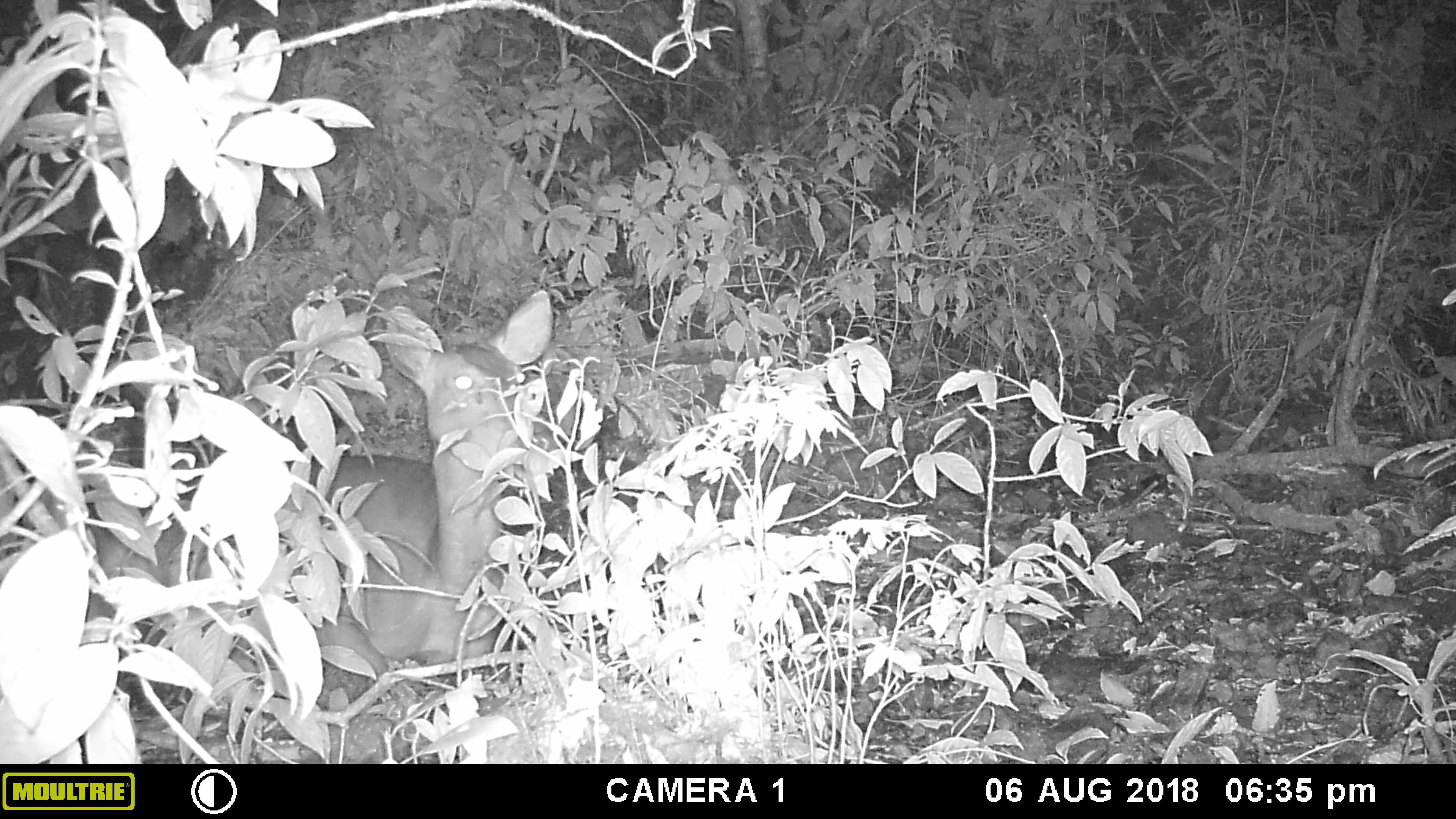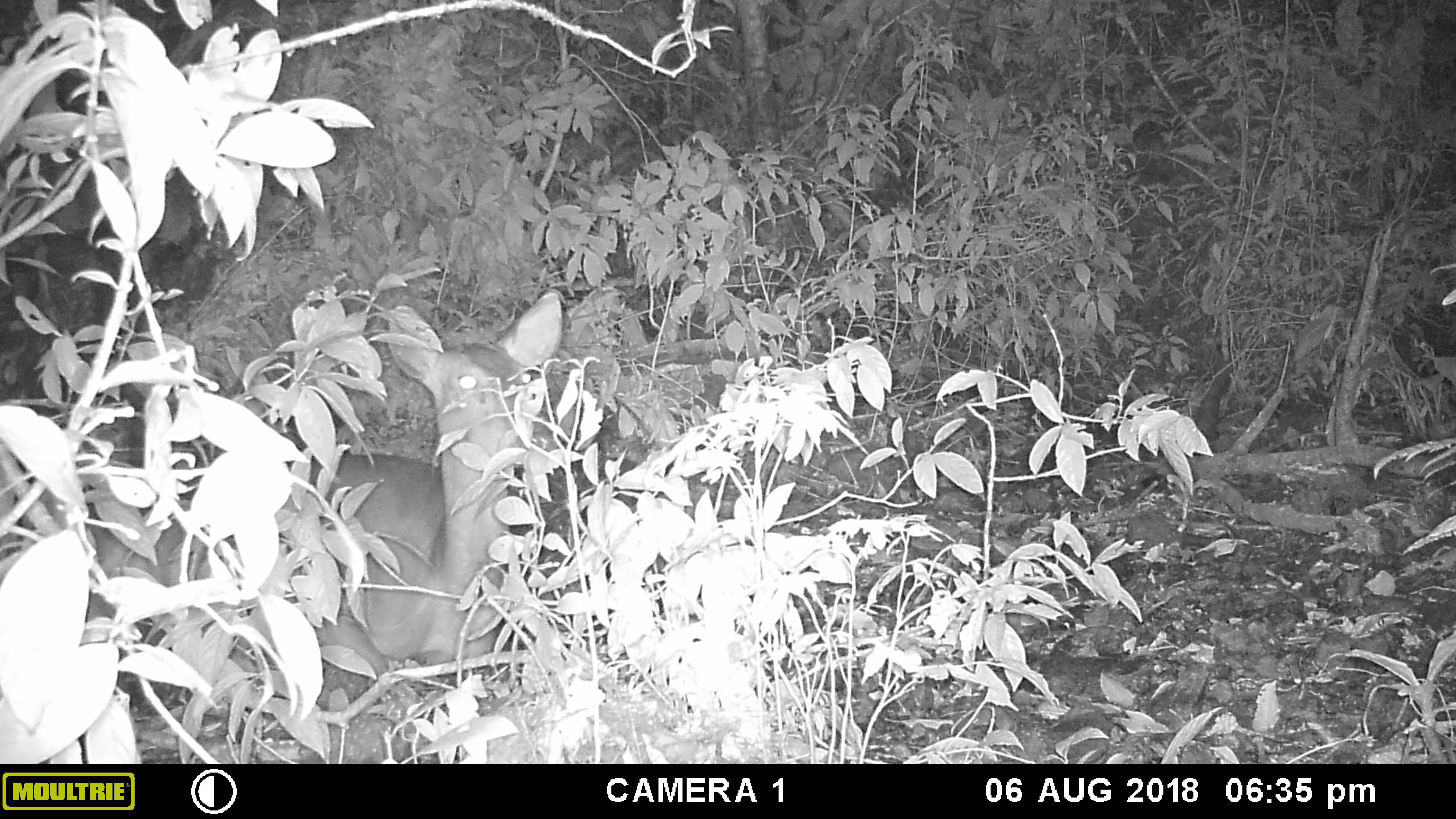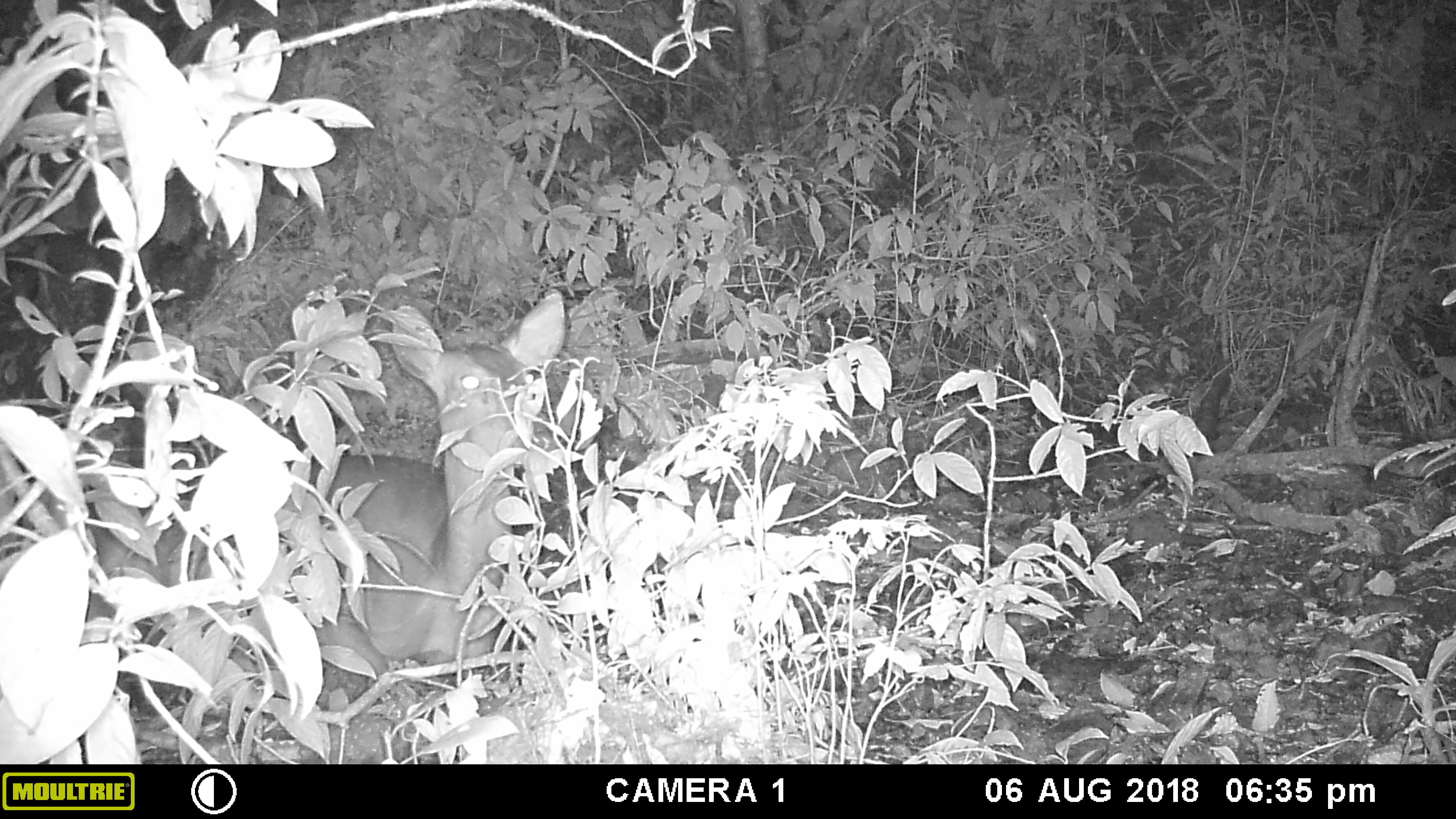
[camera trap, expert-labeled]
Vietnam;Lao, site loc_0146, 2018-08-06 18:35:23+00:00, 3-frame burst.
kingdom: Animalia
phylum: Chordata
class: Mammalia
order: Artiodactyla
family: Cervidae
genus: Rusa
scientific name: Rusa unicolor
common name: sambar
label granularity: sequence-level